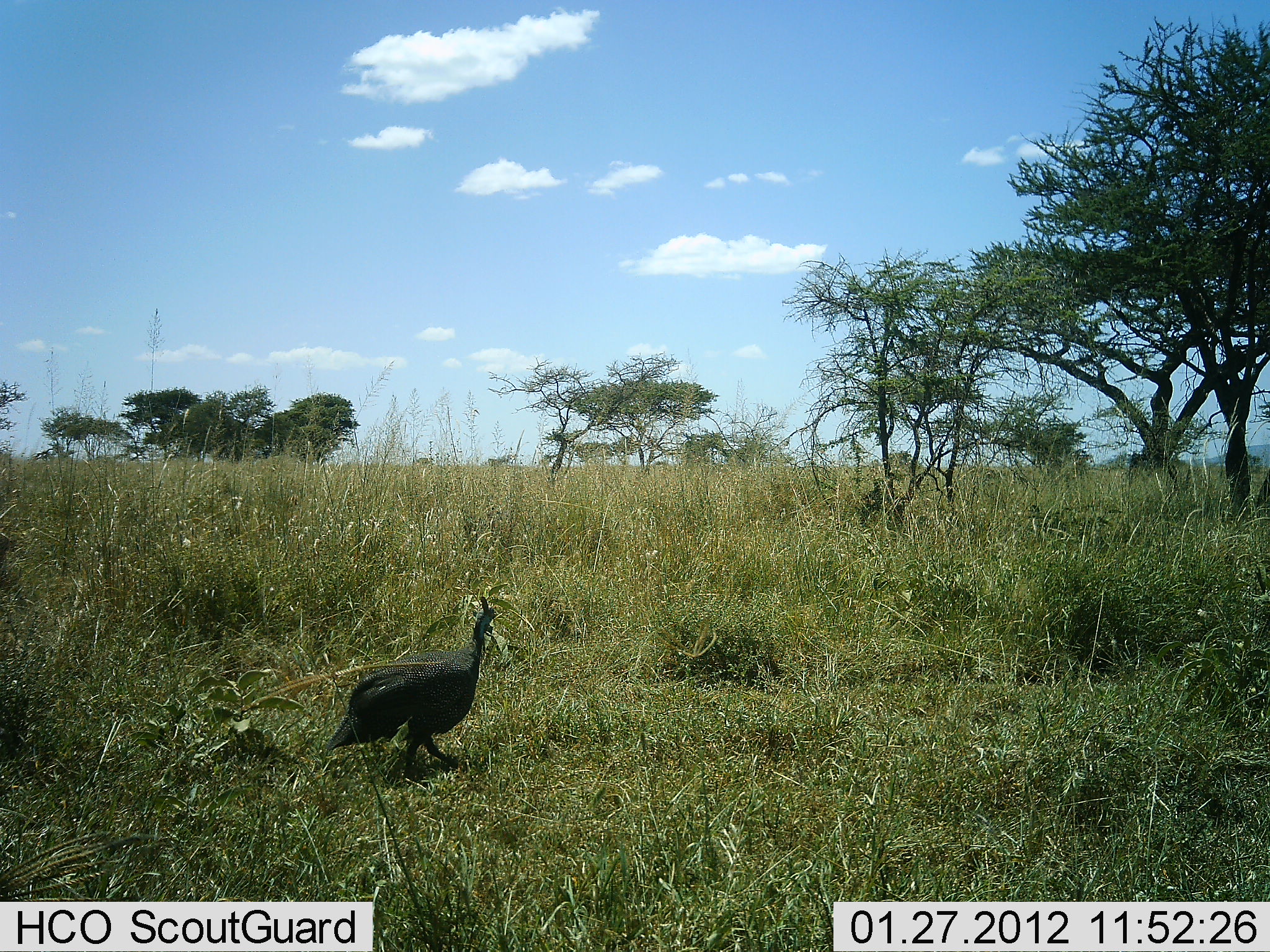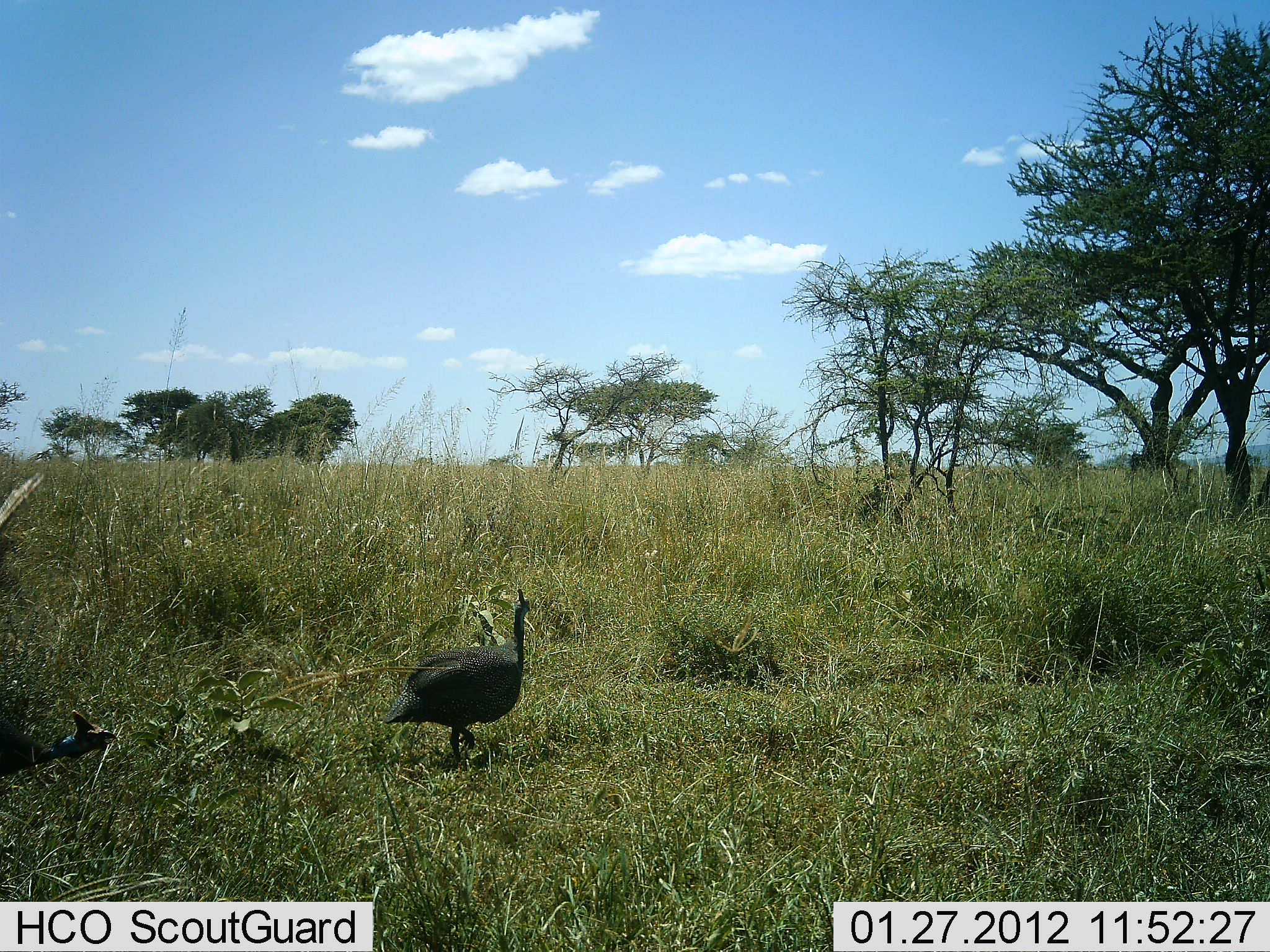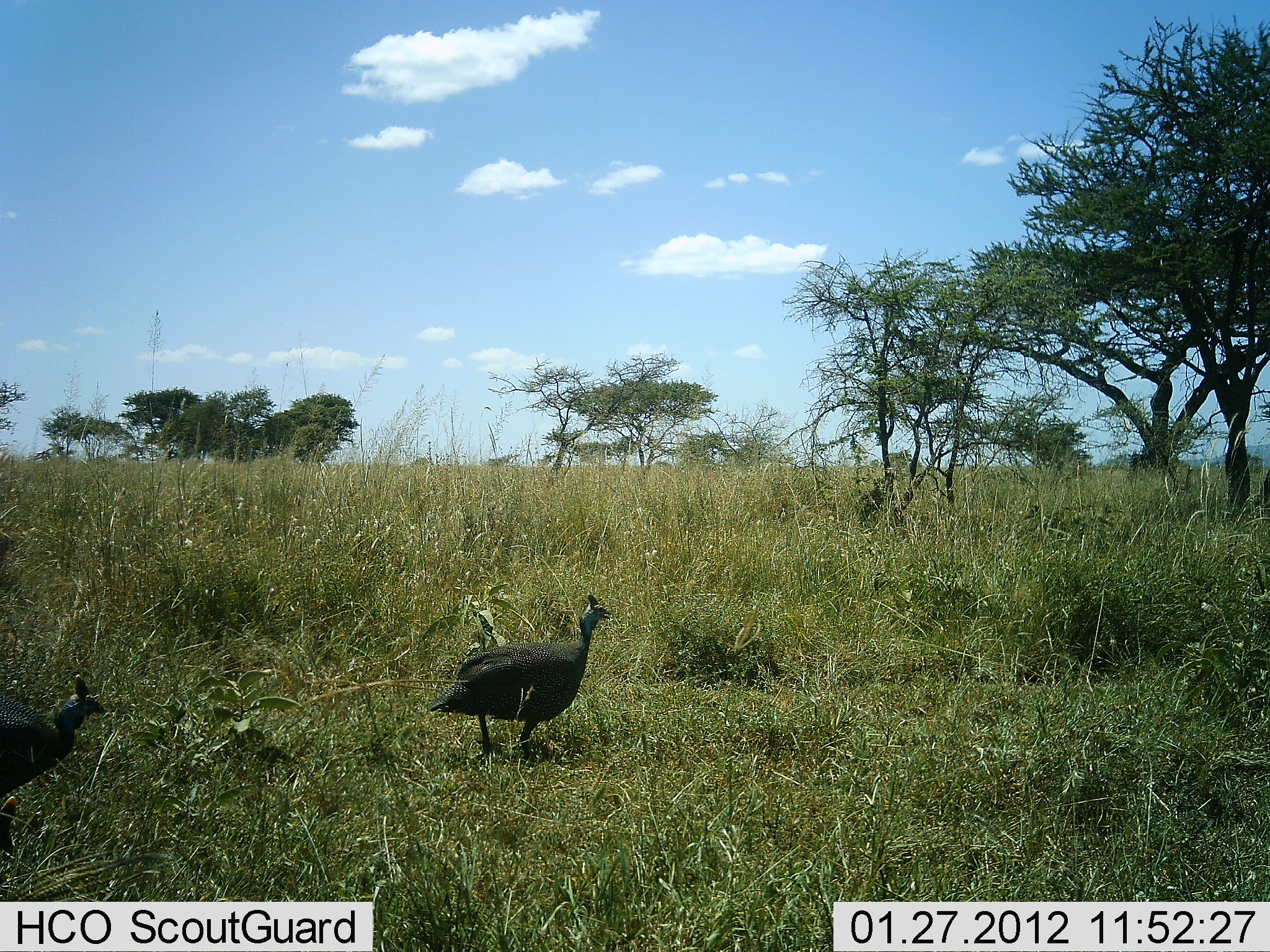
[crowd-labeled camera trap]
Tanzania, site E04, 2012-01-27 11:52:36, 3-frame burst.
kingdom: Animalia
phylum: Chordata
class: Aves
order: Galliformes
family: Numididae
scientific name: Numididae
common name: guinea fowl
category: guineafowl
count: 2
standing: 9%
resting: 0%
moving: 100%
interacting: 0%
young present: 0%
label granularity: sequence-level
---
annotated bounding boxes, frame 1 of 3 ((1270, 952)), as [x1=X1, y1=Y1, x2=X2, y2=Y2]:
animal: [x1=323, y1=595, x2=505, y2=789]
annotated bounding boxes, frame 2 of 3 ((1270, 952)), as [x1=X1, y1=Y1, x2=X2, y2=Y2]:
animal: [x1=383, y1=588, x2=543, y2=766]; [x1=0, y1=702, x2=118, y2=777]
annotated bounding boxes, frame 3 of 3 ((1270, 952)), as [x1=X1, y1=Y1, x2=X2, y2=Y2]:
animal: [x1=429, y1=595, x2=614, y2=766]; [x1=0, y1=676, x2=107, y2=858]